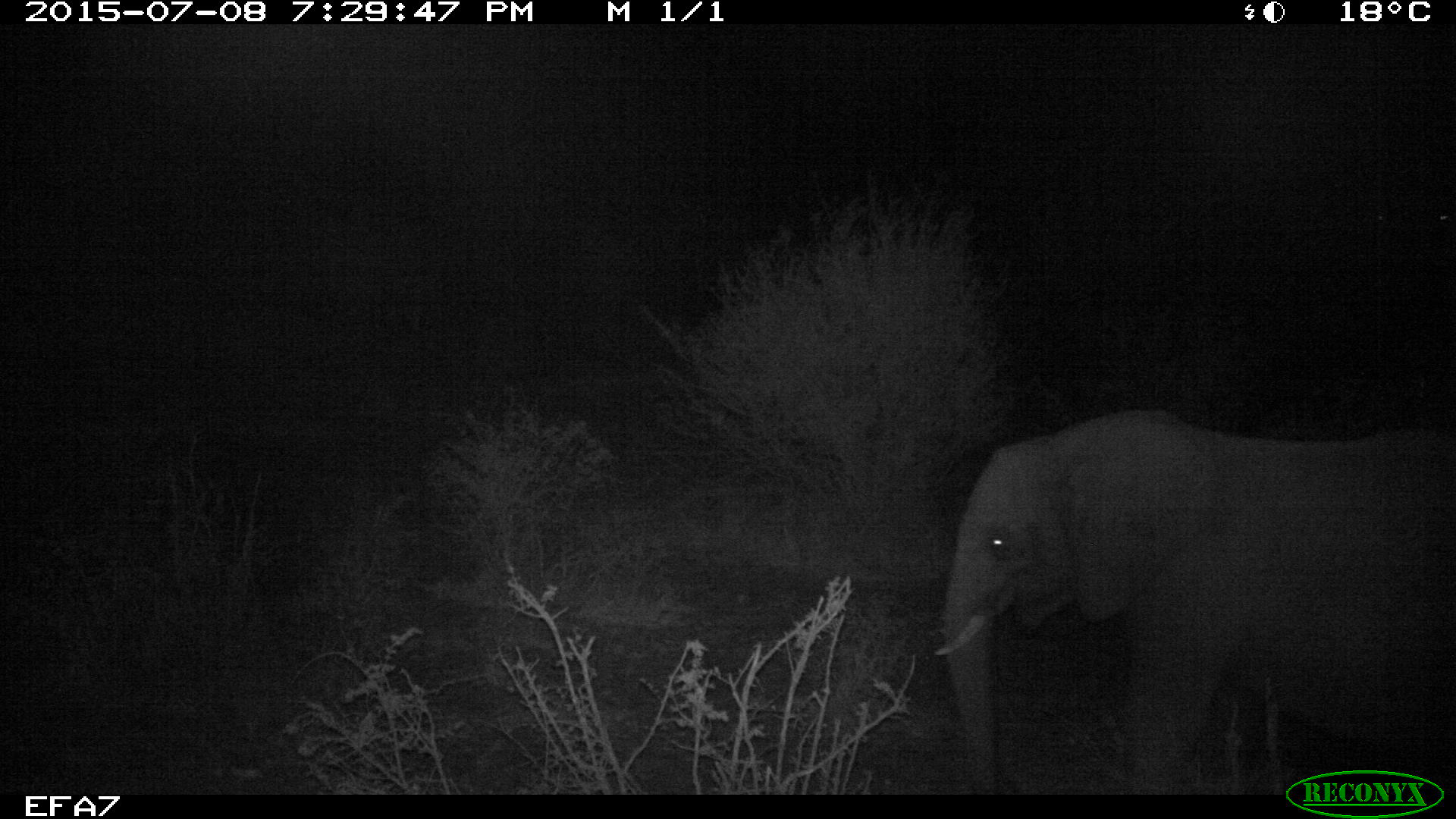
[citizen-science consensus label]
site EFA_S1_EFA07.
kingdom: Animalia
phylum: Chordata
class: Mammalia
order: Proboscidea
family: Elephantidae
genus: Loxodonta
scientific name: Loxodonta africana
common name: african bush elephant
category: elephant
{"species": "elephant (african bush elephant) (Loxodonta africana)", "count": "1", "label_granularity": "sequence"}